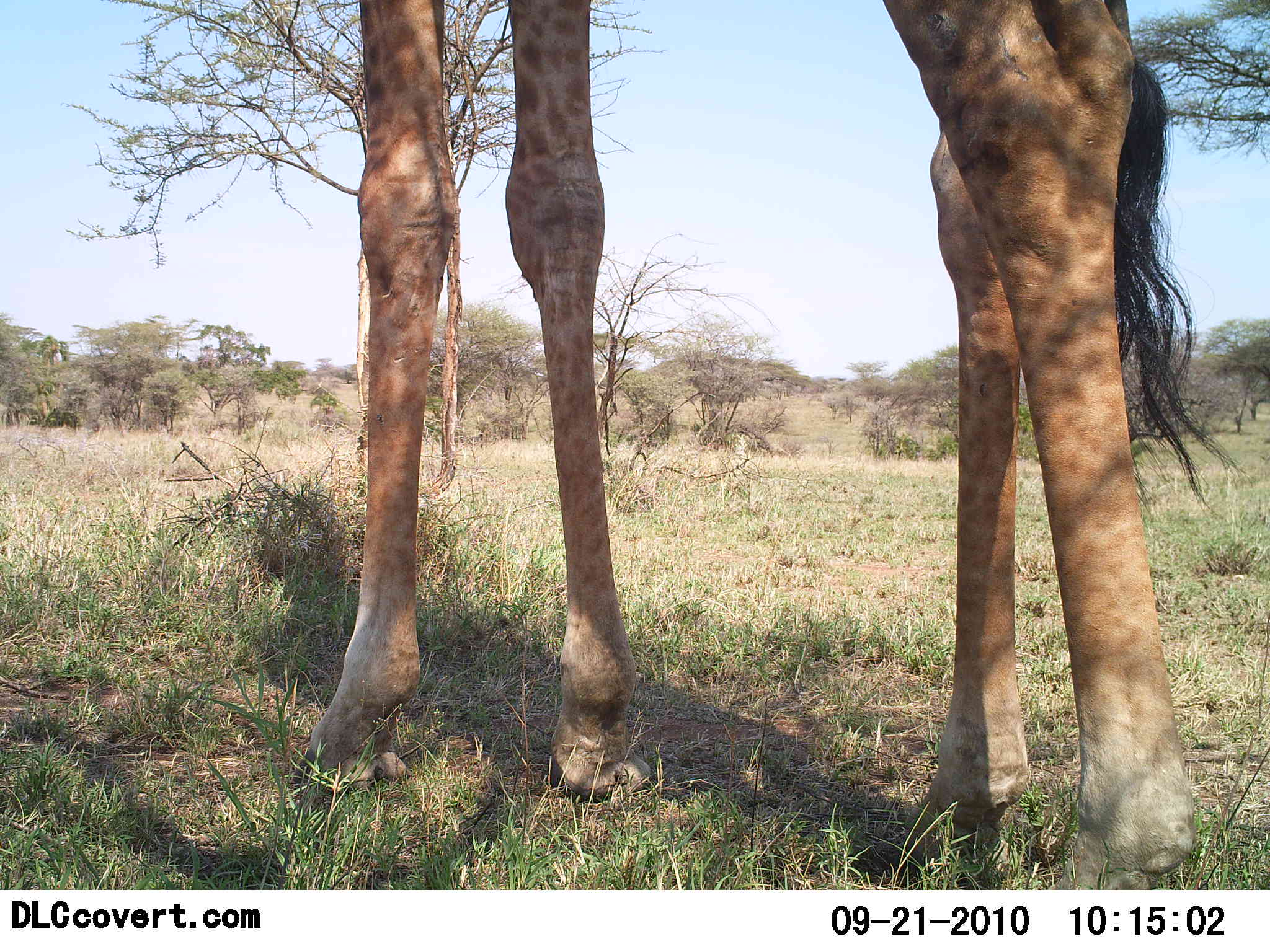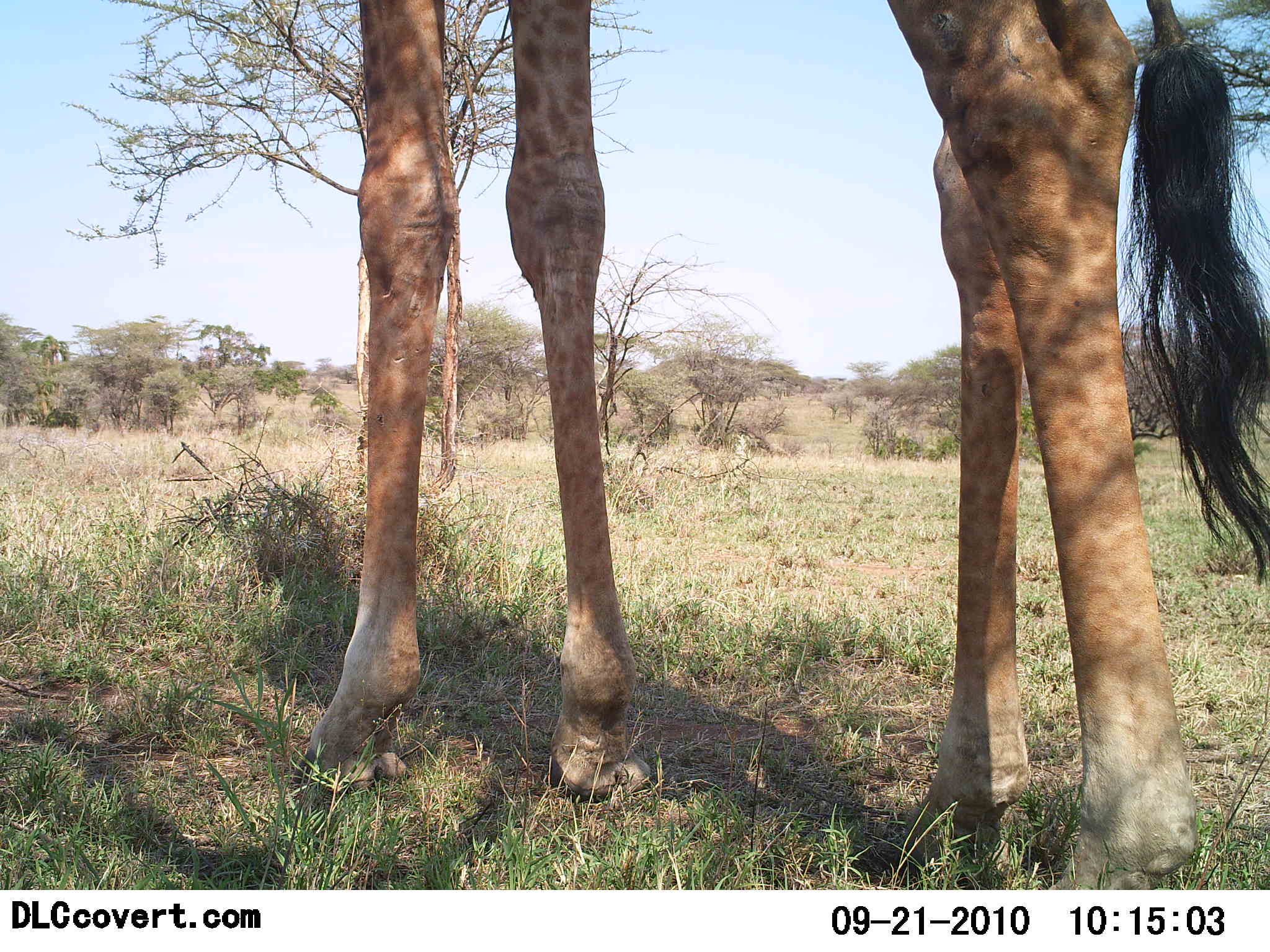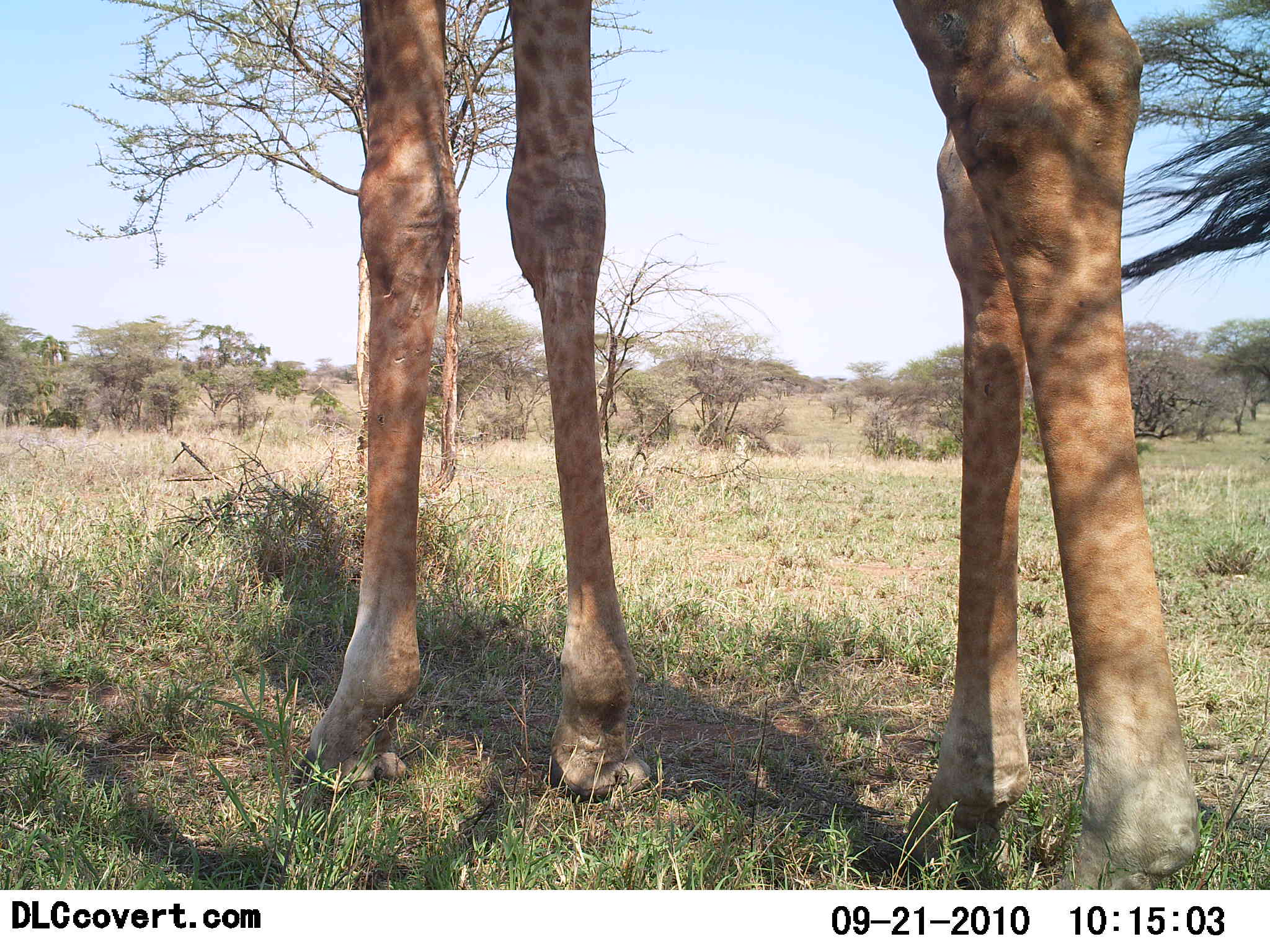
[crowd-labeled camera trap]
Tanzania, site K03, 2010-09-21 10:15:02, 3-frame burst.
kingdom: Animalia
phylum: Chordata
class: Mammalia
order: Artiodactyla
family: Giraffidae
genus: Giraffa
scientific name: Giraffa camelopardalis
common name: giraffe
Giraffe (Giraffa camelopardalis), count 1. Behavior (volunteer vote fractions): standing 100%, resting 0%, moving 0%, interacting 0%. Young present (vote fraction): 0%. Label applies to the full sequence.